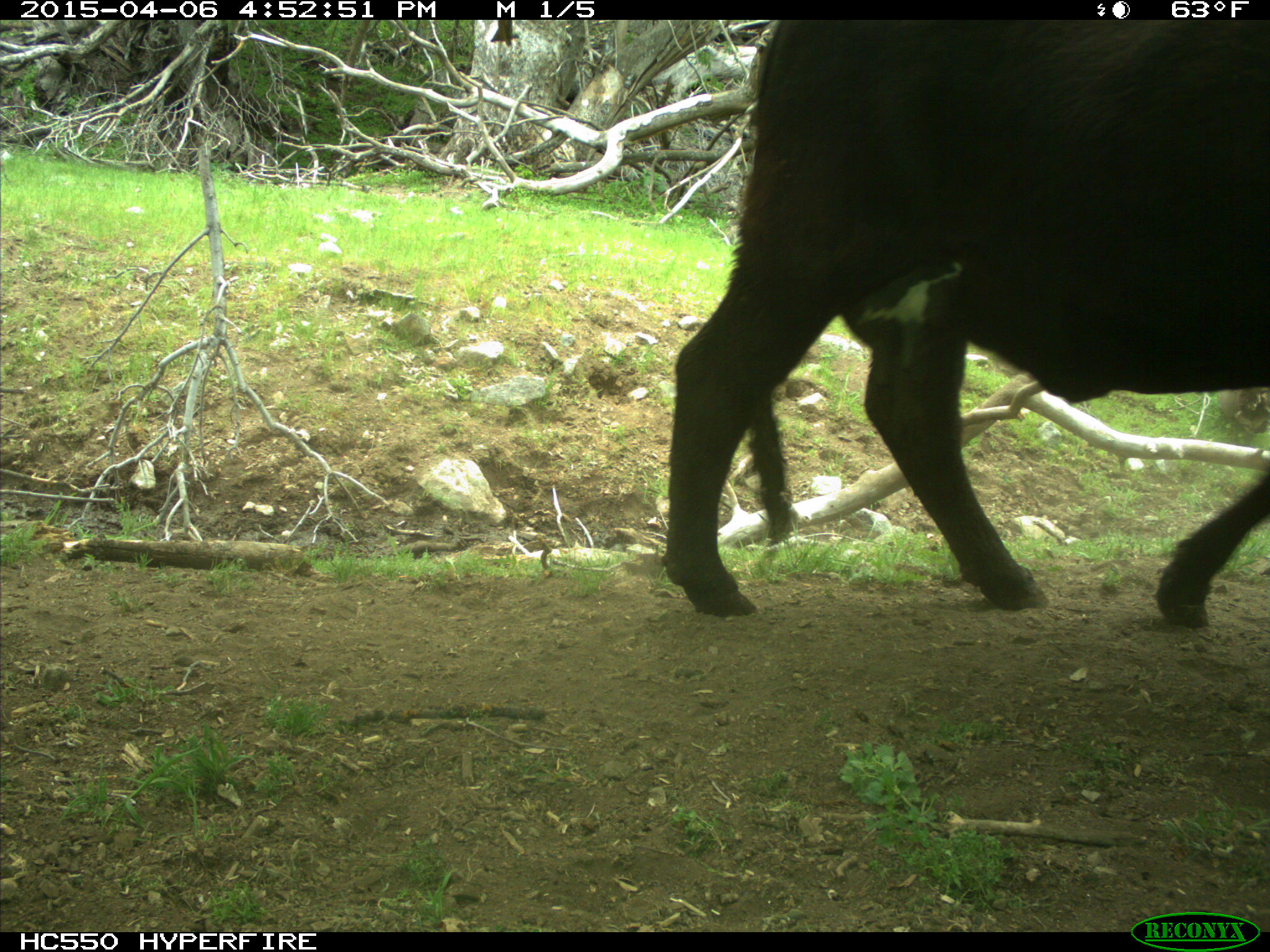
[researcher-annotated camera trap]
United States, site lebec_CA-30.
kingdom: Animalia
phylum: Chordata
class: Mammalia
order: Artiodactyla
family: Bovidae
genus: Bos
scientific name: Bos taurus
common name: domestic cow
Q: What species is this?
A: Bos taurus (domestic cow).